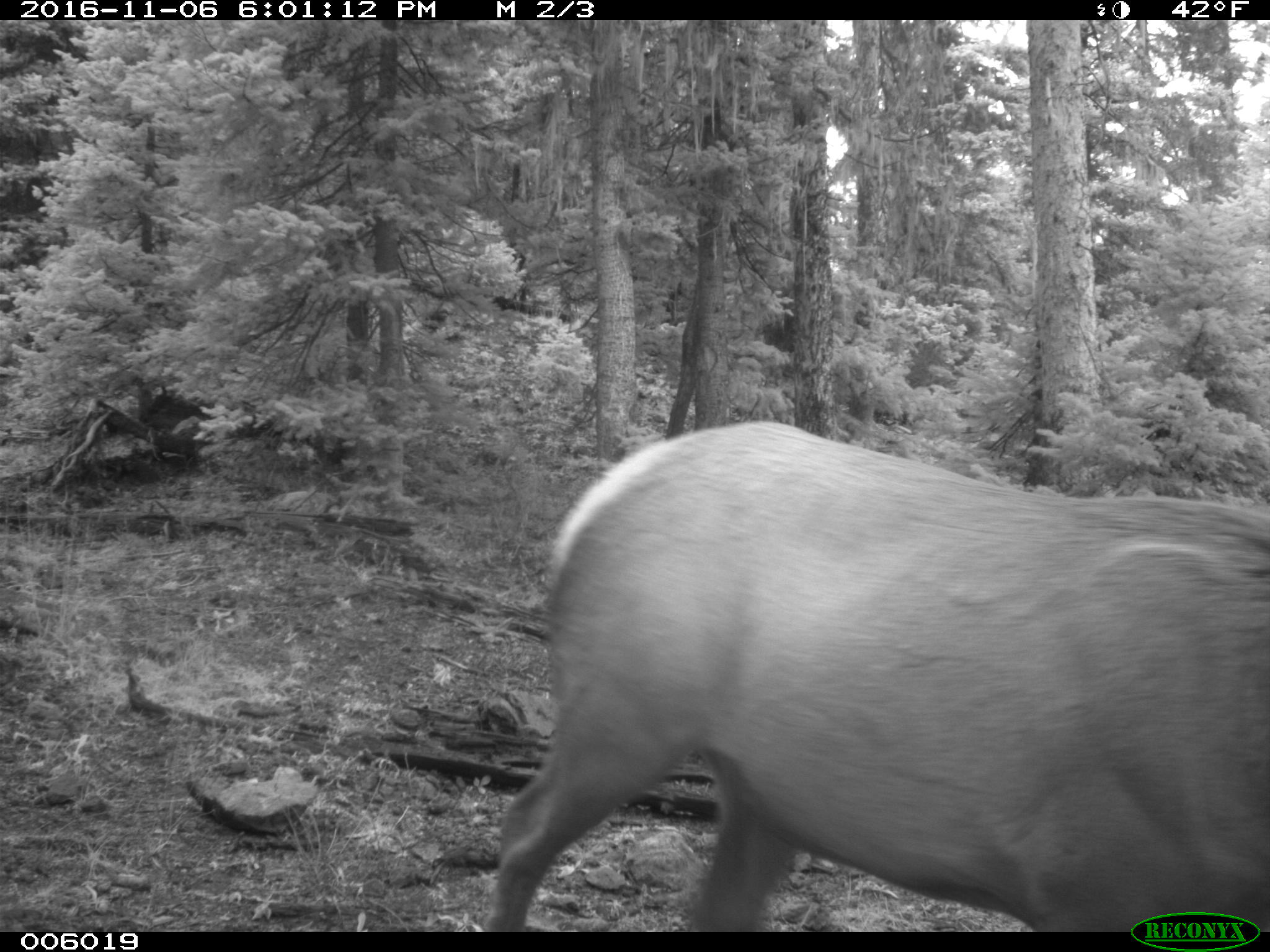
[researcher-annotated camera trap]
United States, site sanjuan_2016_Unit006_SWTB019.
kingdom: Animalia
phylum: Chordata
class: Mammalia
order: Artiodactyla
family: Cervidae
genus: Cervus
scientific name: Cervus elaphus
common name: red deer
Cervus elaphus (red deer).